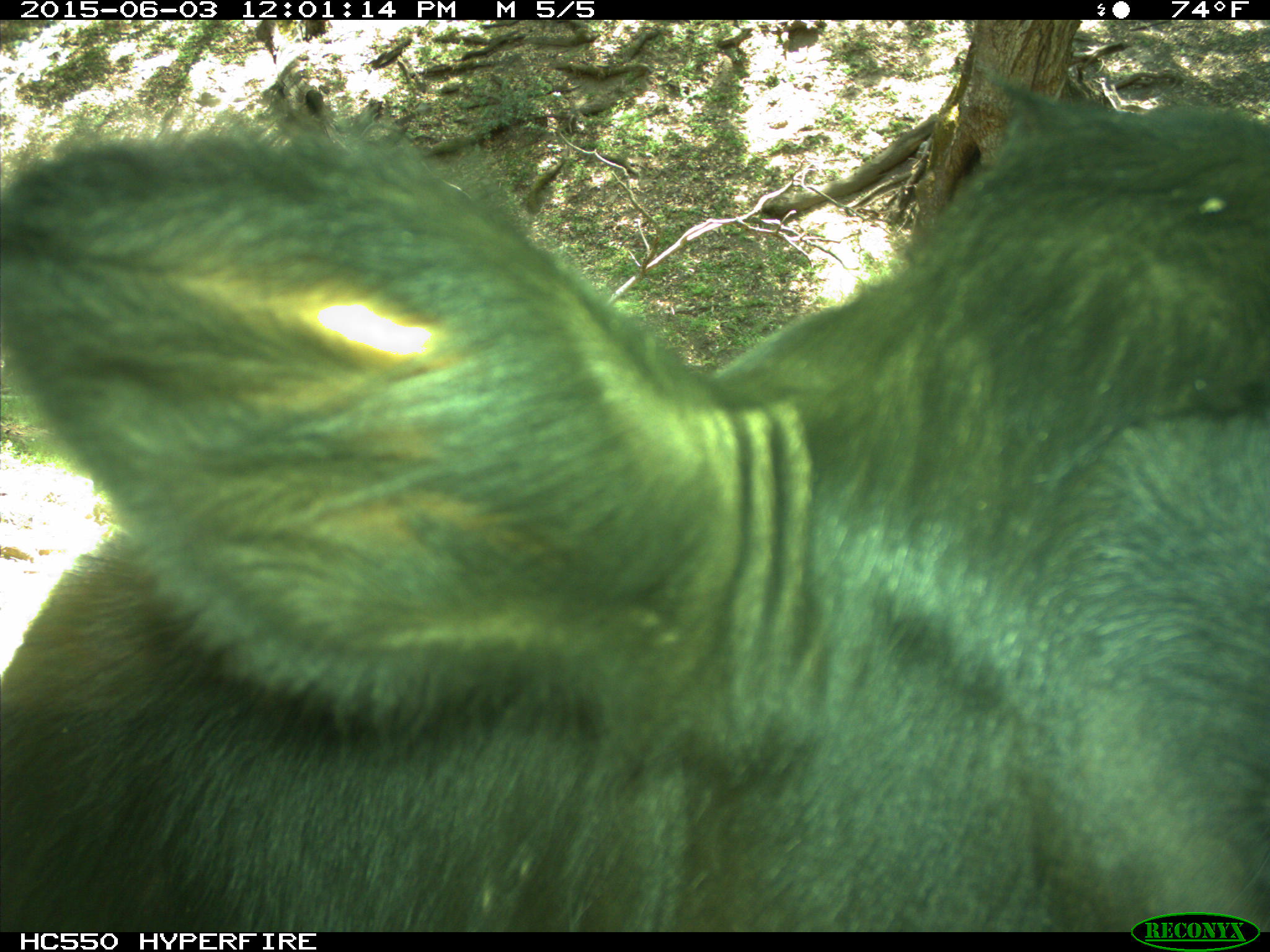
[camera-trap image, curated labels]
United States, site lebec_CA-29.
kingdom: Animalia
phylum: Chordata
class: Mammalia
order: Artiodactyla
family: Bovidae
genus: Bos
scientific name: Bos taurus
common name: domestic cow